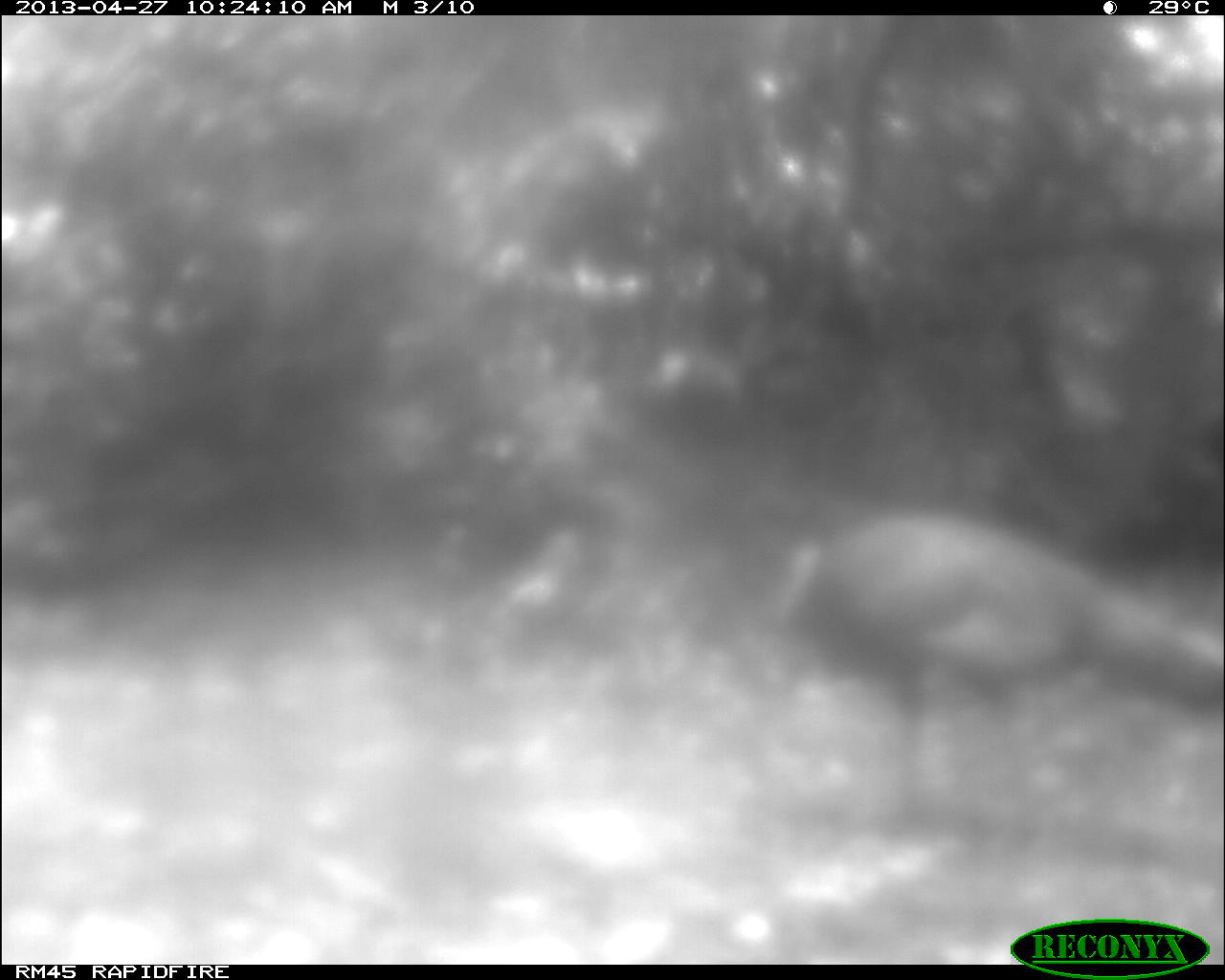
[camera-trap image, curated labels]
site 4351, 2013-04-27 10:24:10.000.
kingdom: Animalia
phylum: Chordata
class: Aves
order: Galliformes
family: Phasianidae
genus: Meleagris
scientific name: Meleagris ocellata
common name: ocellated turkey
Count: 1.